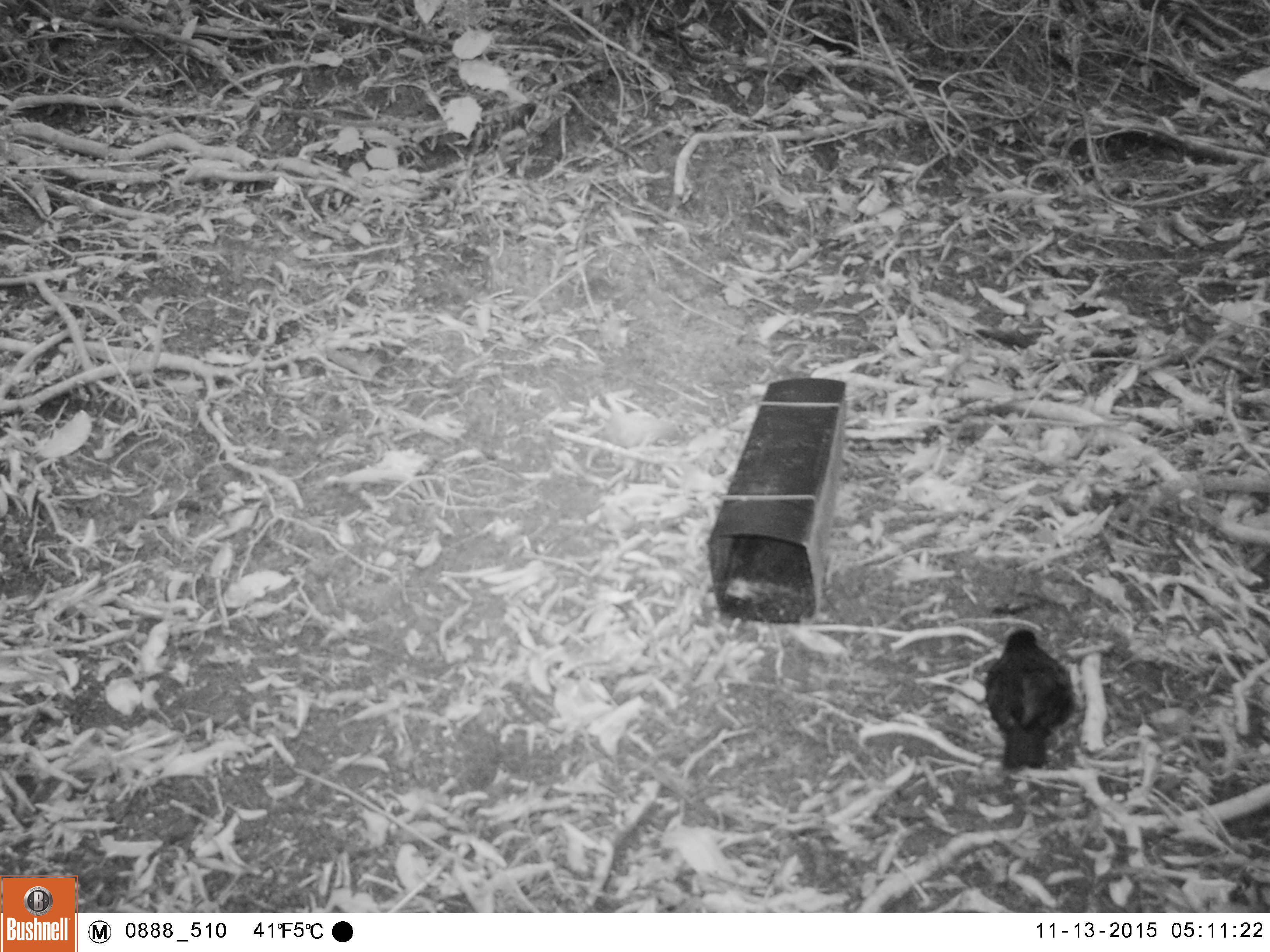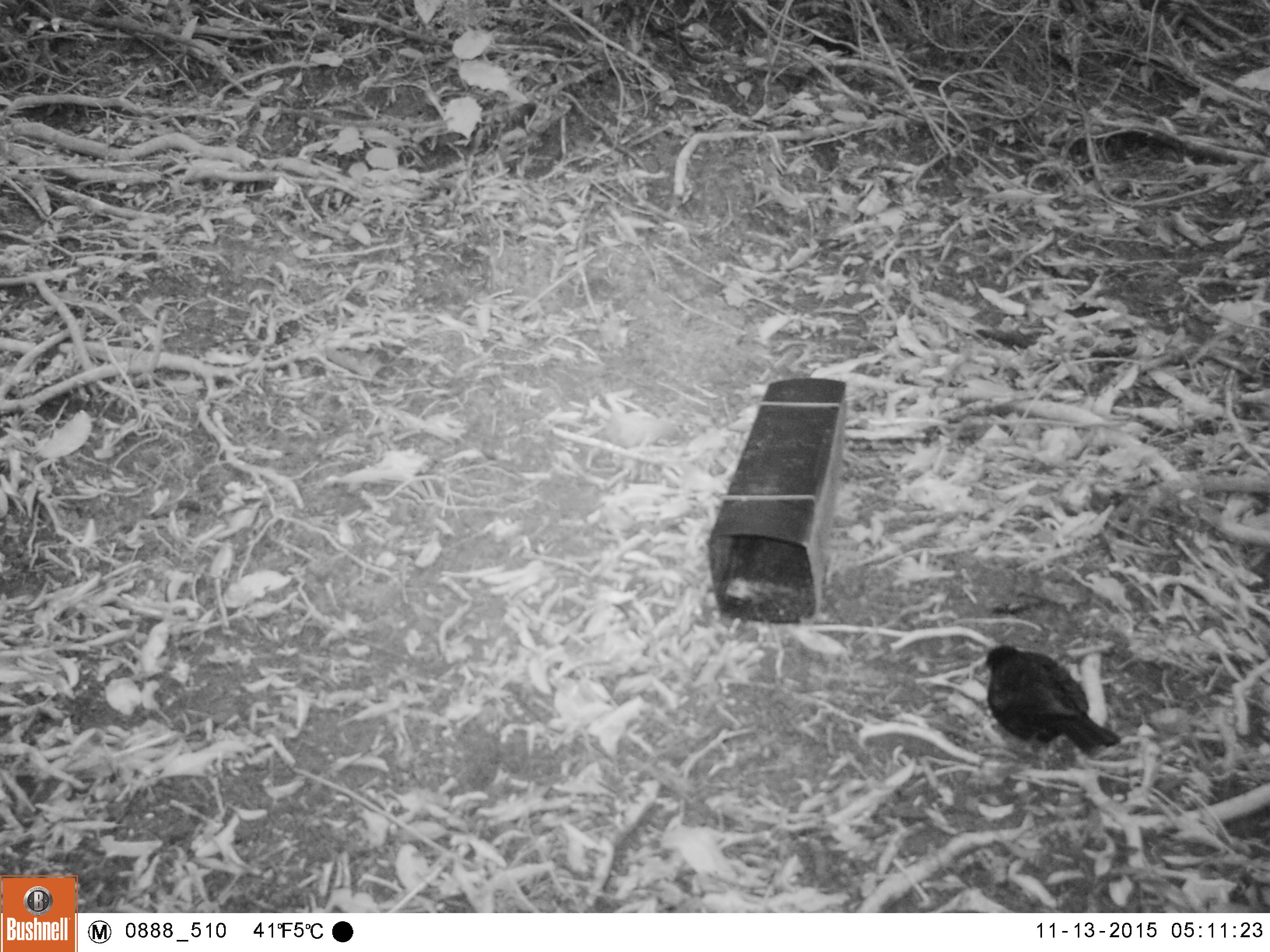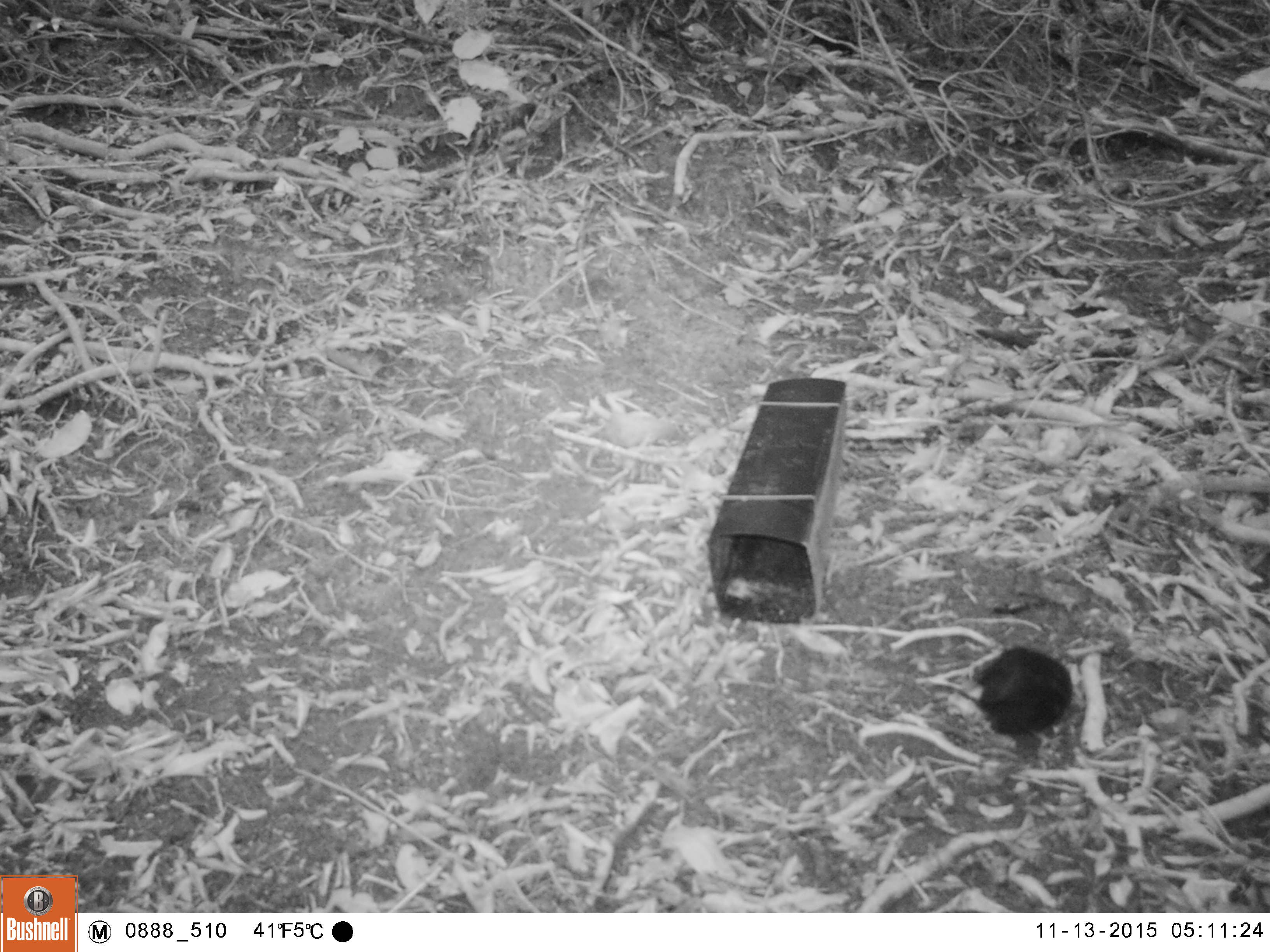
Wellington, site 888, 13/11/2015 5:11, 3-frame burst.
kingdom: Animalia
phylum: Chordata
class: Aves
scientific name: Aves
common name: bird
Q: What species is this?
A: Bird (Aves).